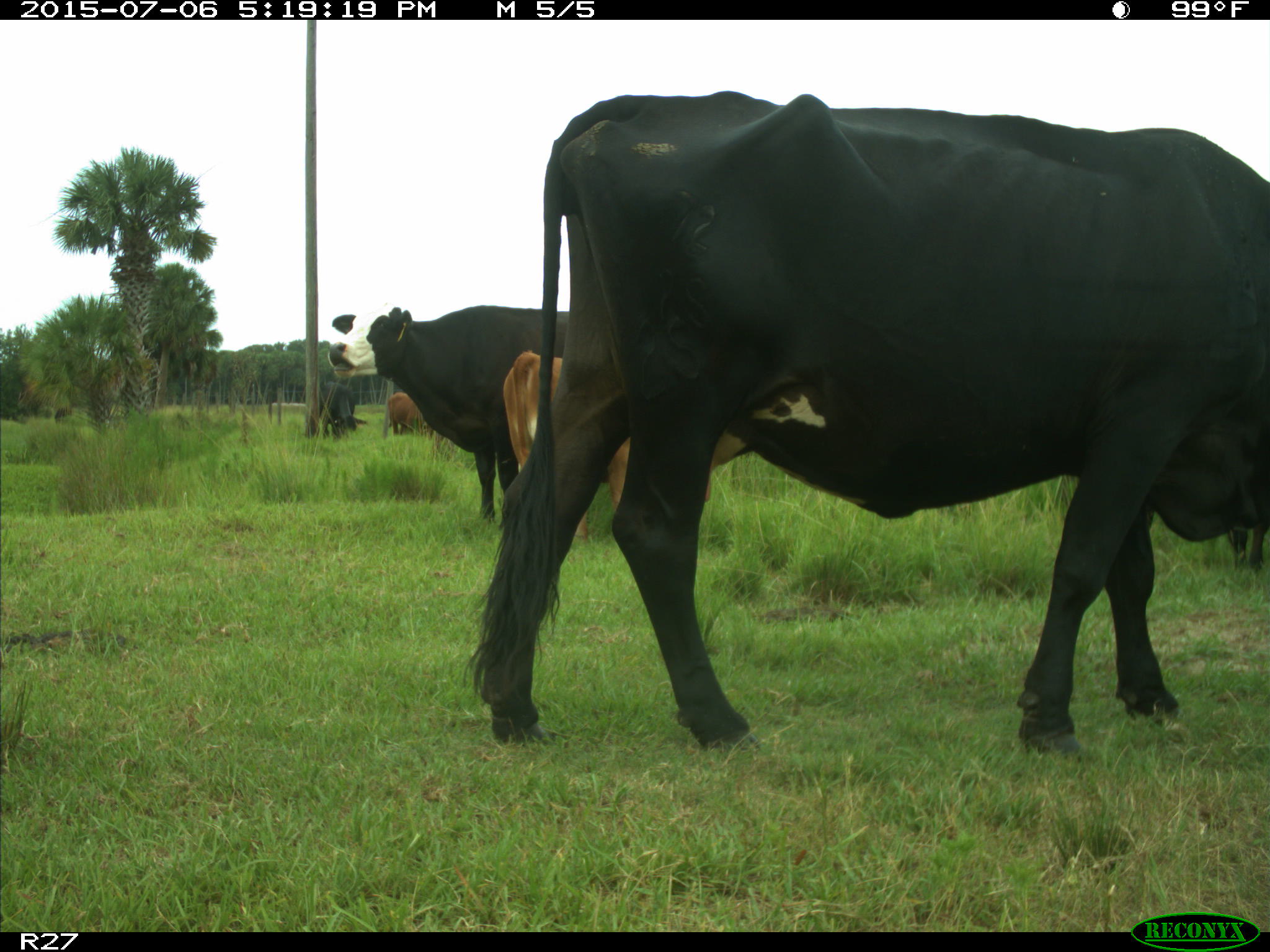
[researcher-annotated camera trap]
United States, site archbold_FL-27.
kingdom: Animalia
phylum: Chordata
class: Mammalia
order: Artiodactyla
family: Bovidae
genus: Bos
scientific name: Bos taurus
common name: domestic cow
Bos taurus (domestic cow).